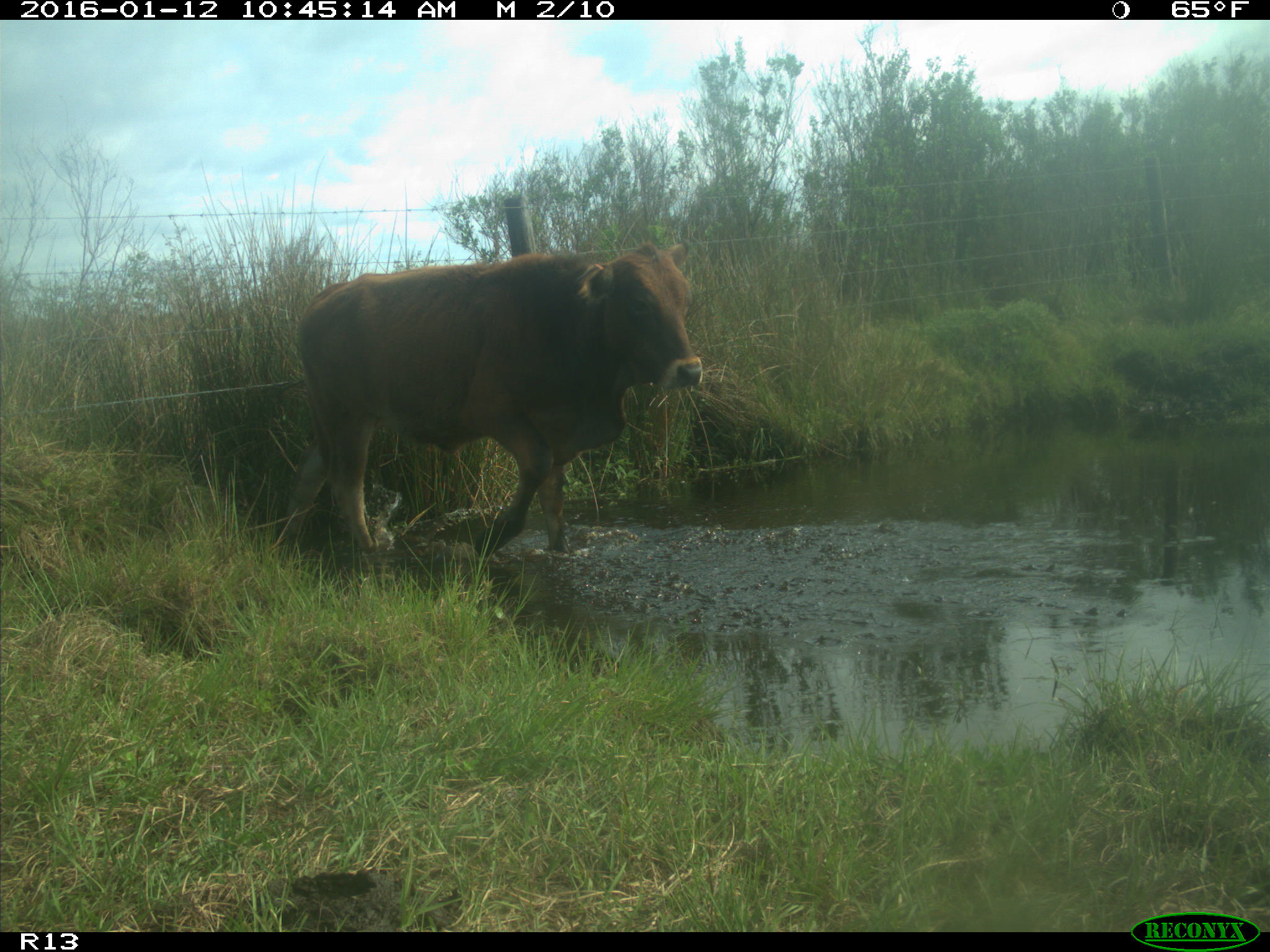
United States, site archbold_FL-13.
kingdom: Animalia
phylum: Chordata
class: Mammalia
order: Artiodactyla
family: Bovidae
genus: Bos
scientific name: Bos taurus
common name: domestic cow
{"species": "Bos taurus (domestic cow)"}